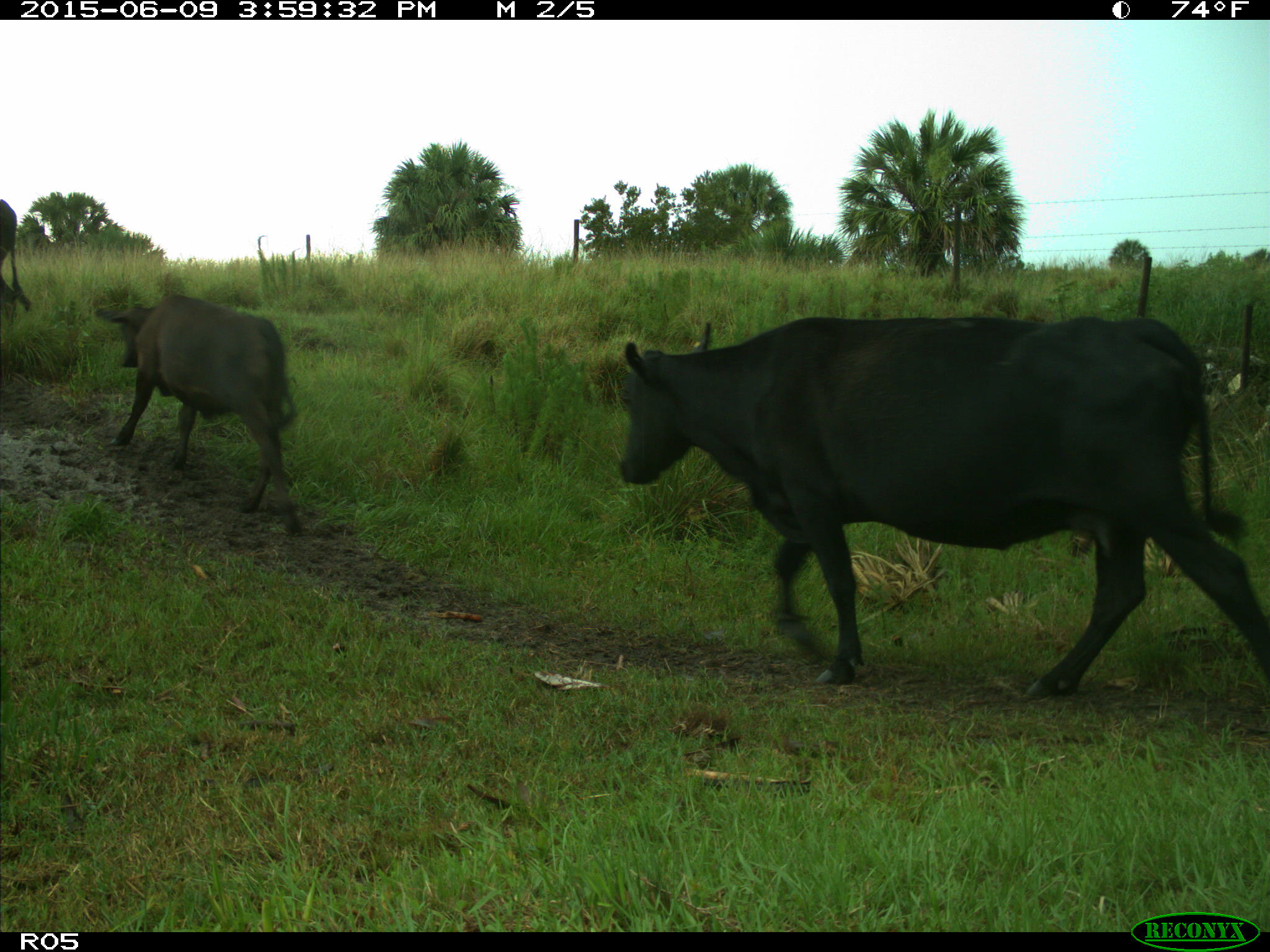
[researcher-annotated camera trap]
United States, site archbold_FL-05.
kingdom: Animalia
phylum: Chordata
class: Mammalia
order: Artiodactyla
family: Bovidae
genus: Bos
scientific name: Bos taurus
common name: domestic cow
Bos taurus (domestic cow).